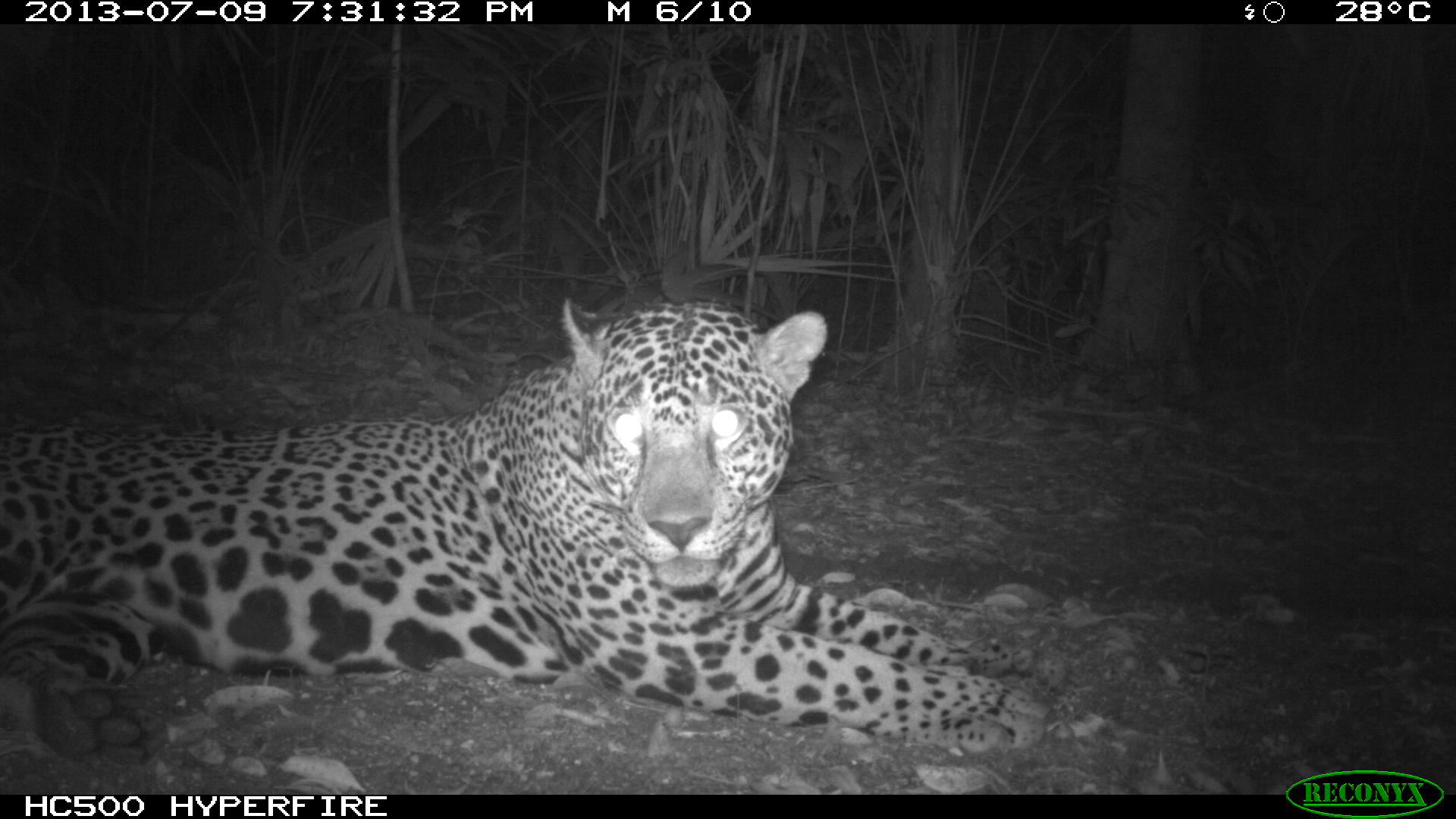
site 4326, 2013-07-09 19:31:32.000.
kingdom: Animalia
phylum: Chordata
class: Mammalia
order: Carnivora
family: Felidae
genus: Panthera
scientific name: Panthera onca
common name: jaguar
Panthera onca (jaguar), count 1, sex male.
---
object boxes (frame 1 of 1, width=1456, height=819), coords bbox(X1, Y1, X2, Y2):
panthera onca: bbox(0, 293, 1049, 768)